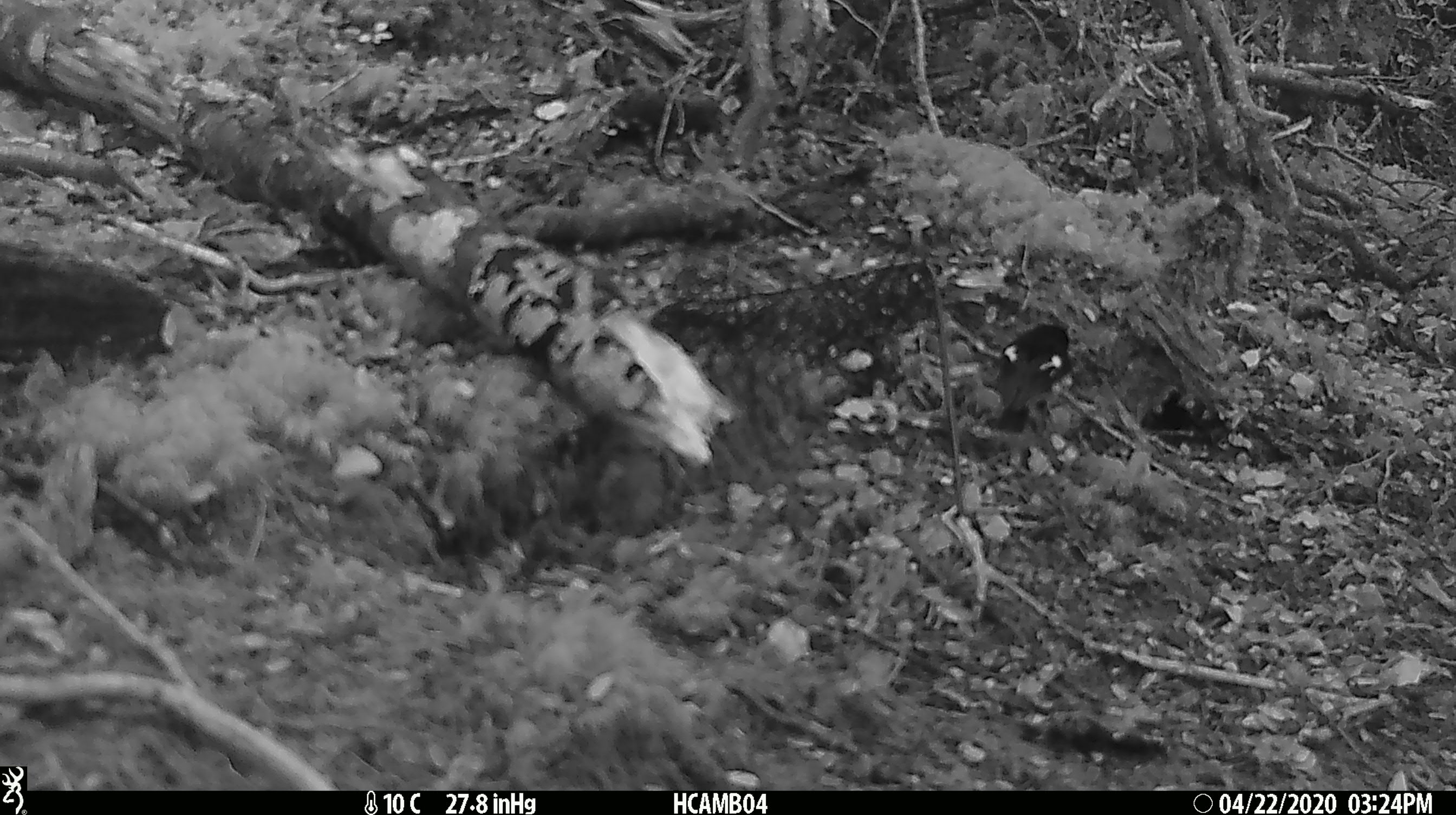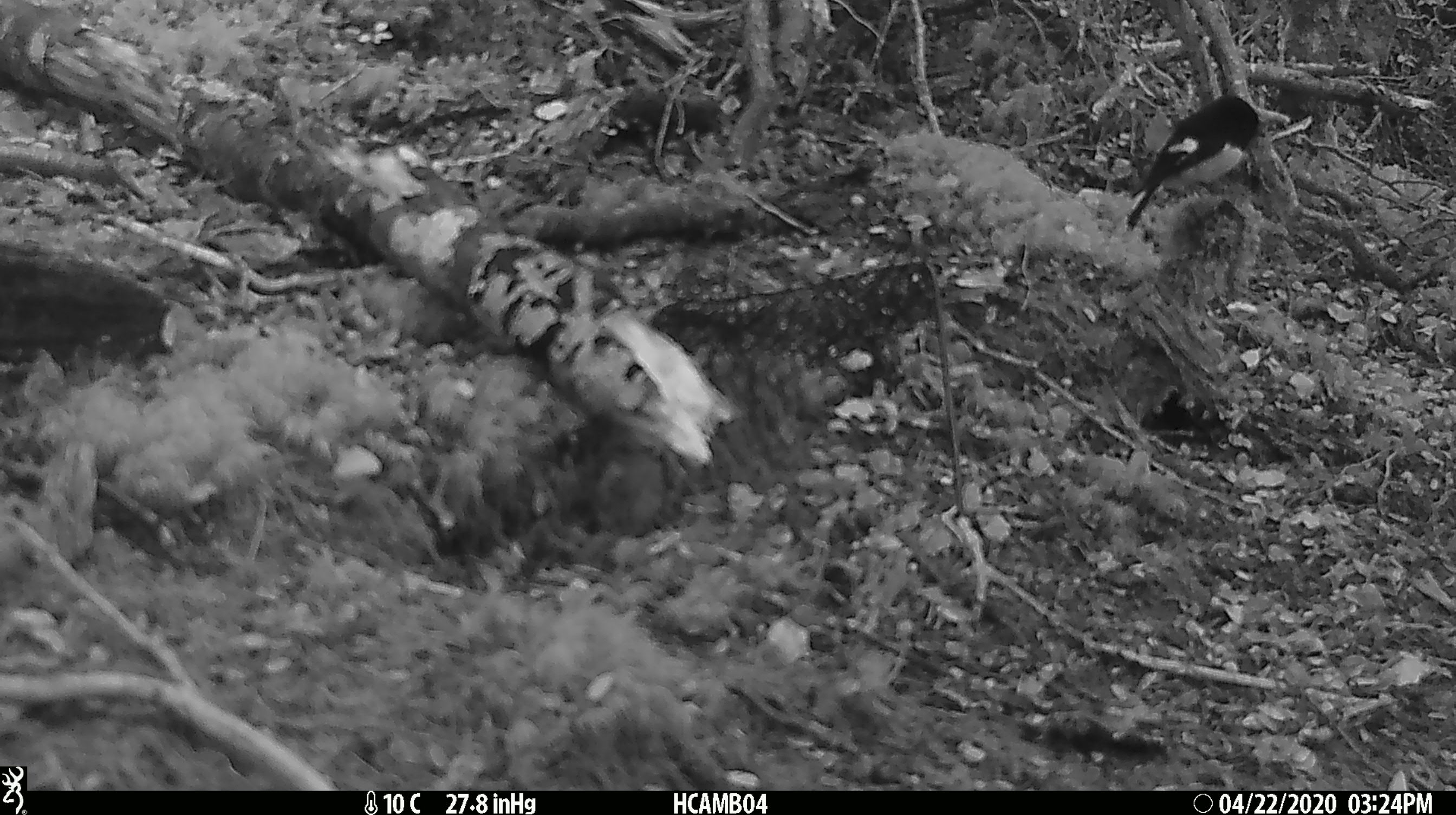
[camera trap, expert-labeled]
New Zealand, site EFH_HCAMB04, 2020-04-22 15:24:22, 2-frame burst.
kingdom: Animalia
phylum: Chordata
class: Aves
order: Passeriformes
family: Petroicidae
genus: Petroica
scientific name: Petroica macrocephala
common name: tomtit